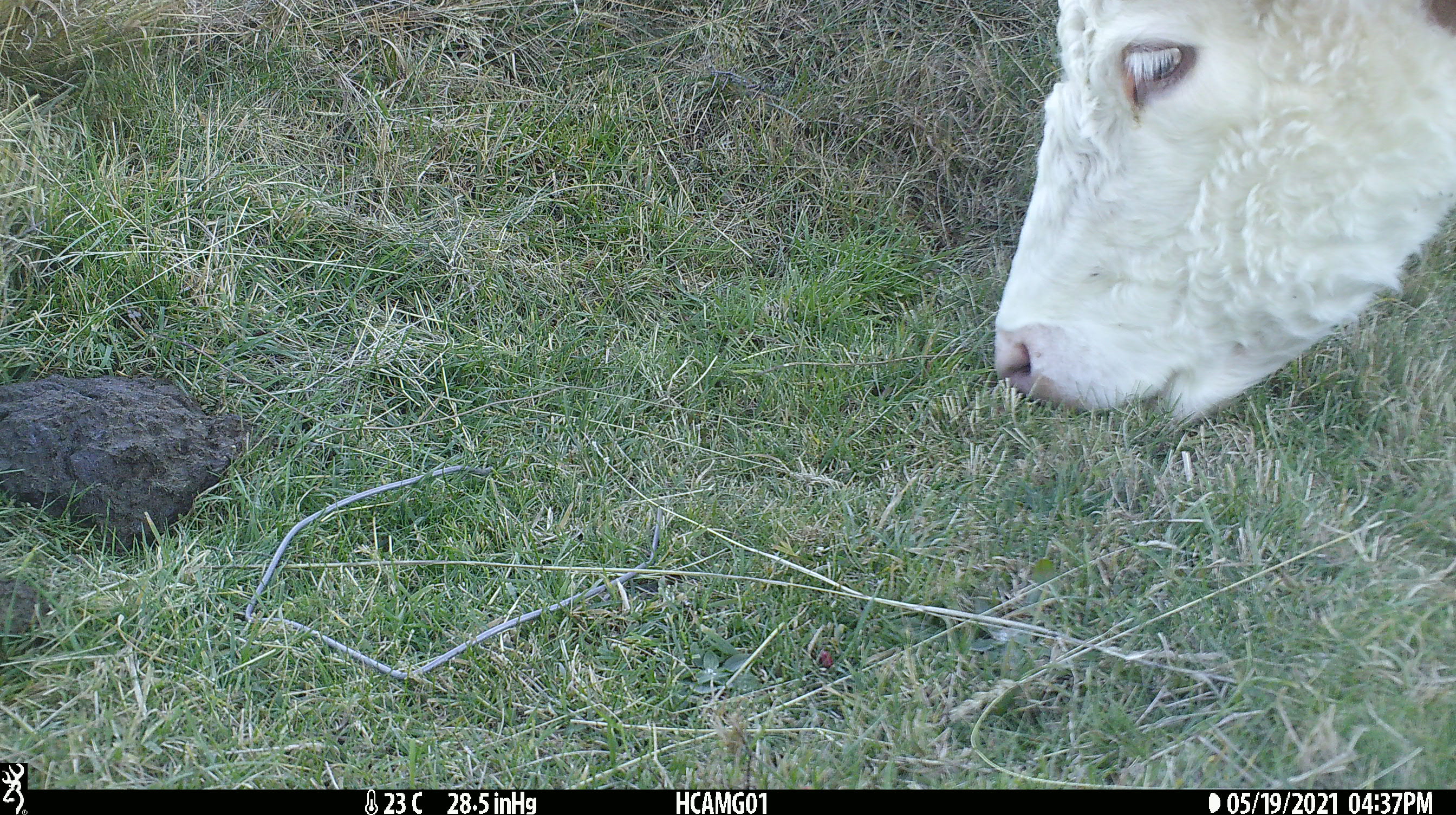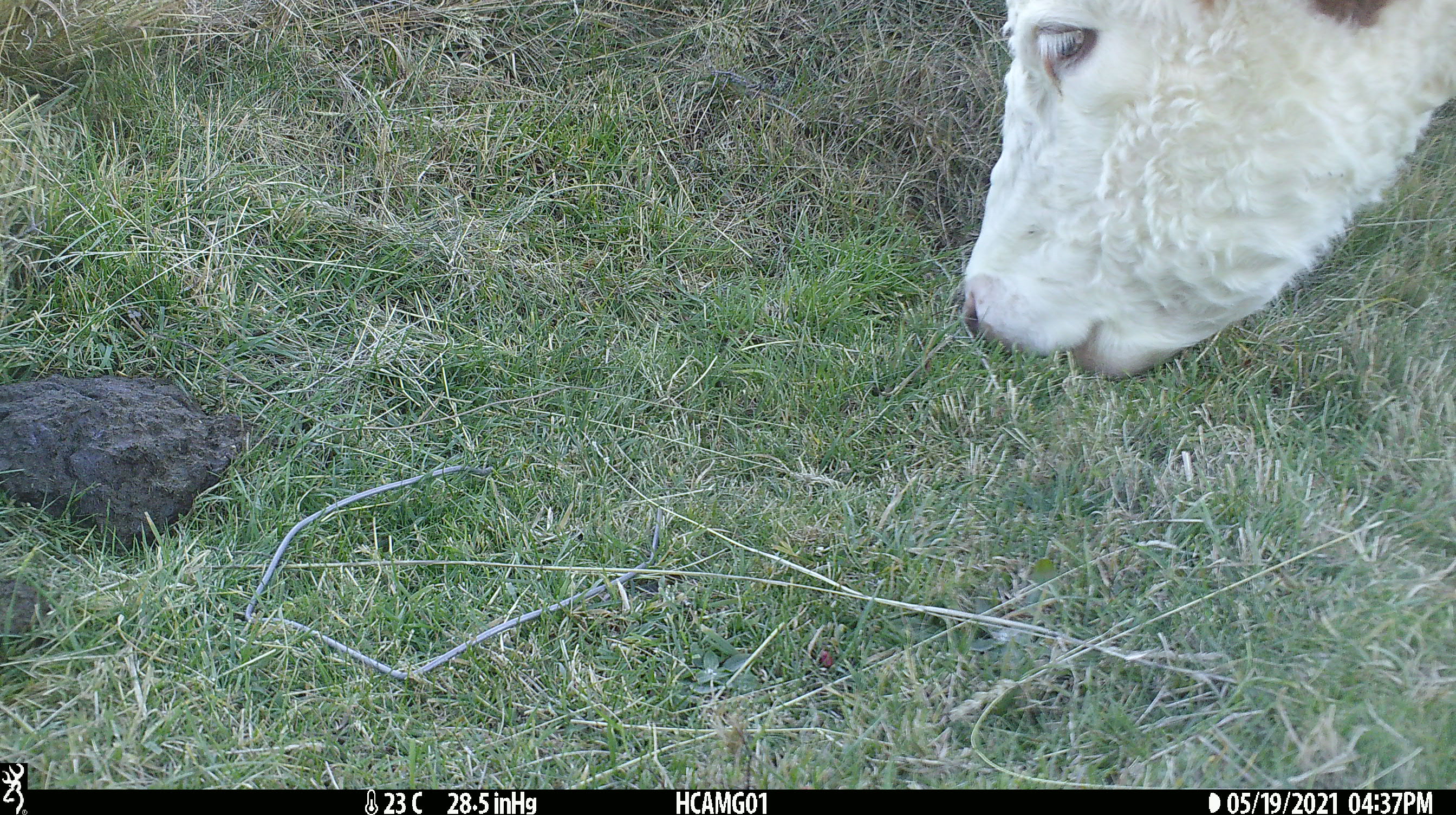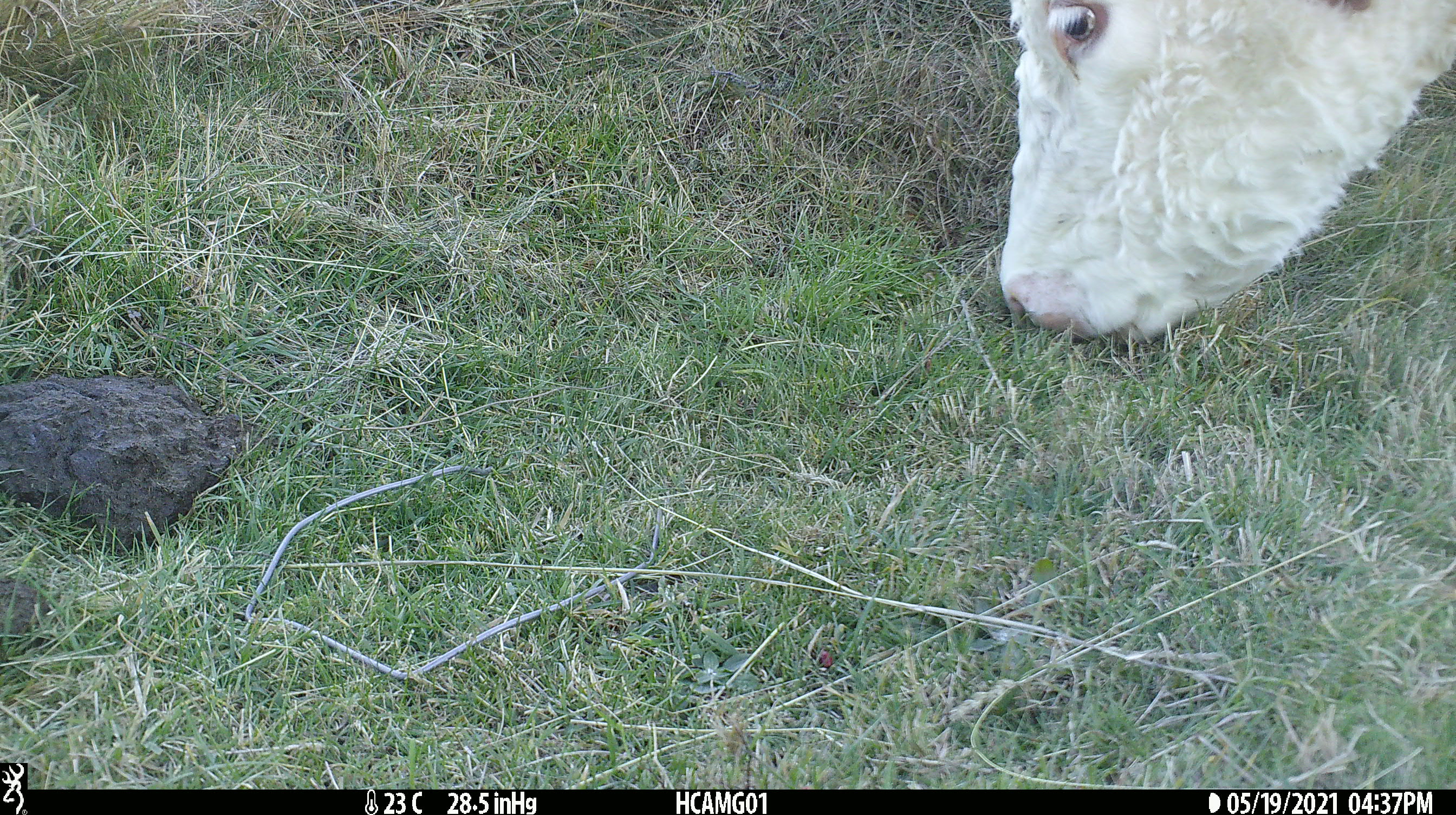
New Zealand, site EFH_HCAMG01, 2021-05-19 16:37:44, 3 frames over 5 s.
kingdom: Animalia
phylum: Chordata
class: Mammalia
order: Artiodactyla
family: Bovidae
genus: Bos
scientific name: Bos taurus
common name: domestic cow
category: cow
Cow (domestic cow) (Bos taurus).